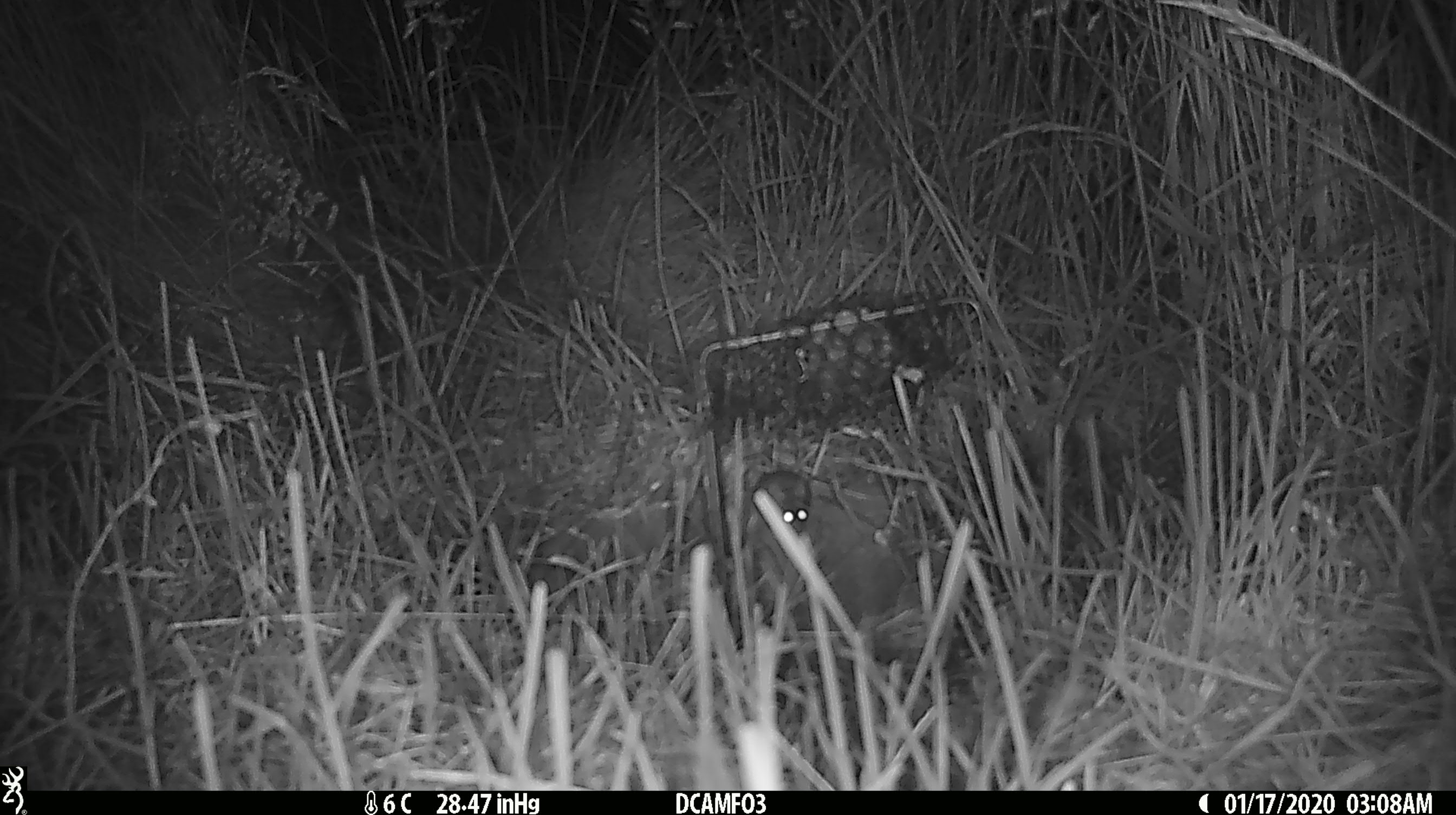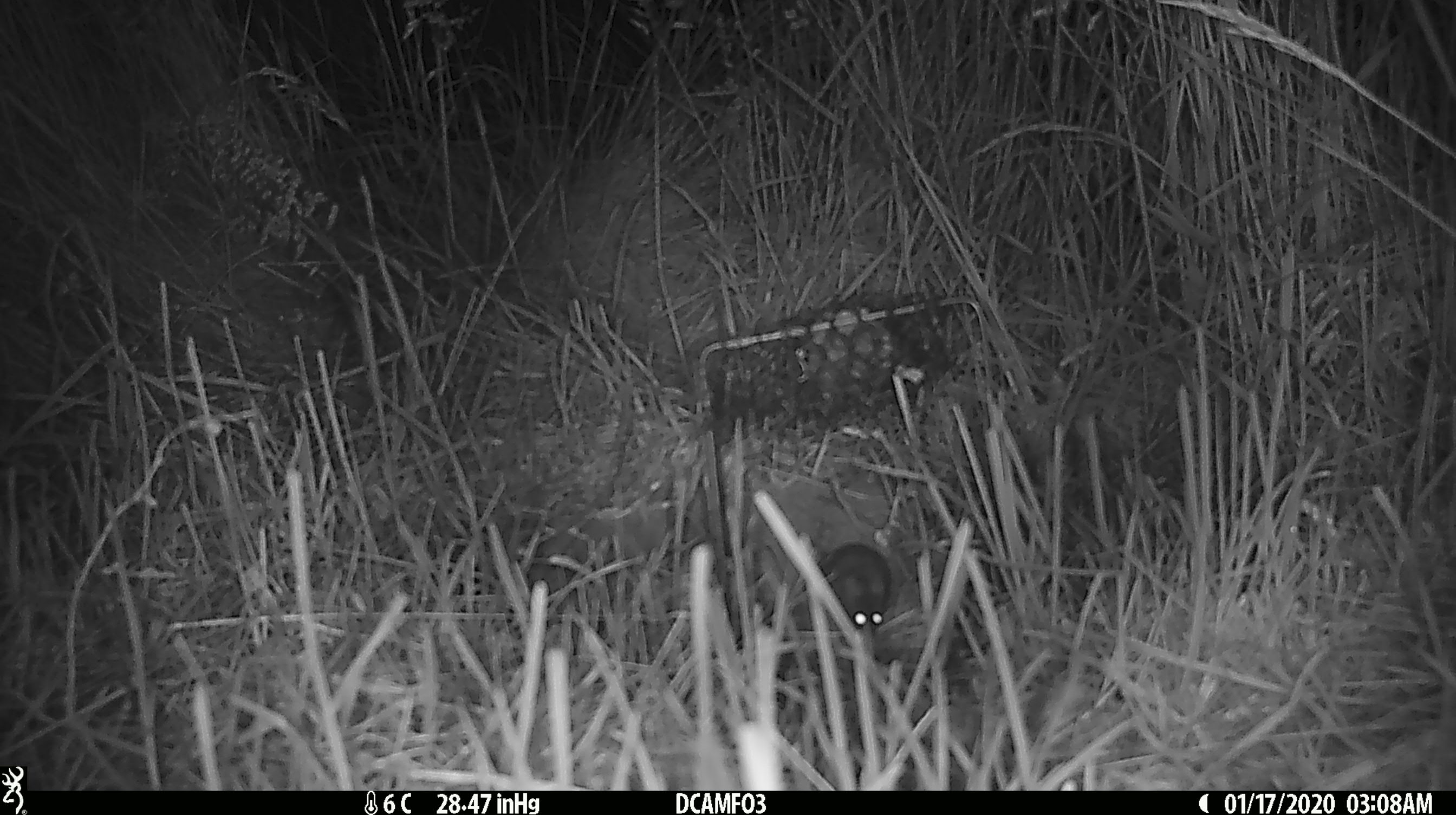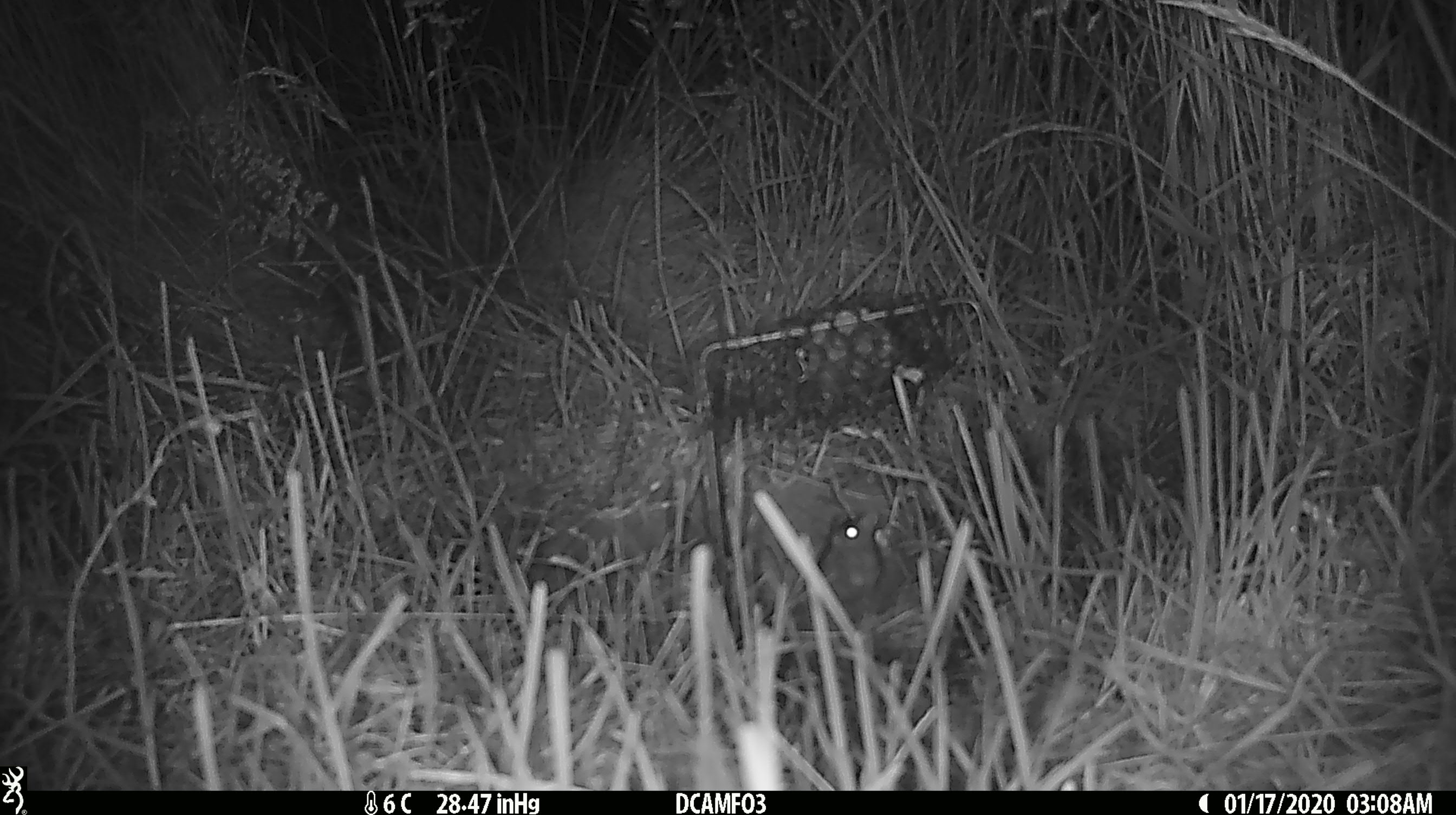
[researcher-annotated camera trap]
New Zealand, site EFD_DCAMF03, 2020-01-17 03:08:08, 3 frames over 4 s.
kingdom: Animalia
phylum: Chordata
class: Mammalia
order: Rodentia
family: Muridae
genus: Mus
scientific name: Mus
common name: mouse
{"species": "mouse (Mus)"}